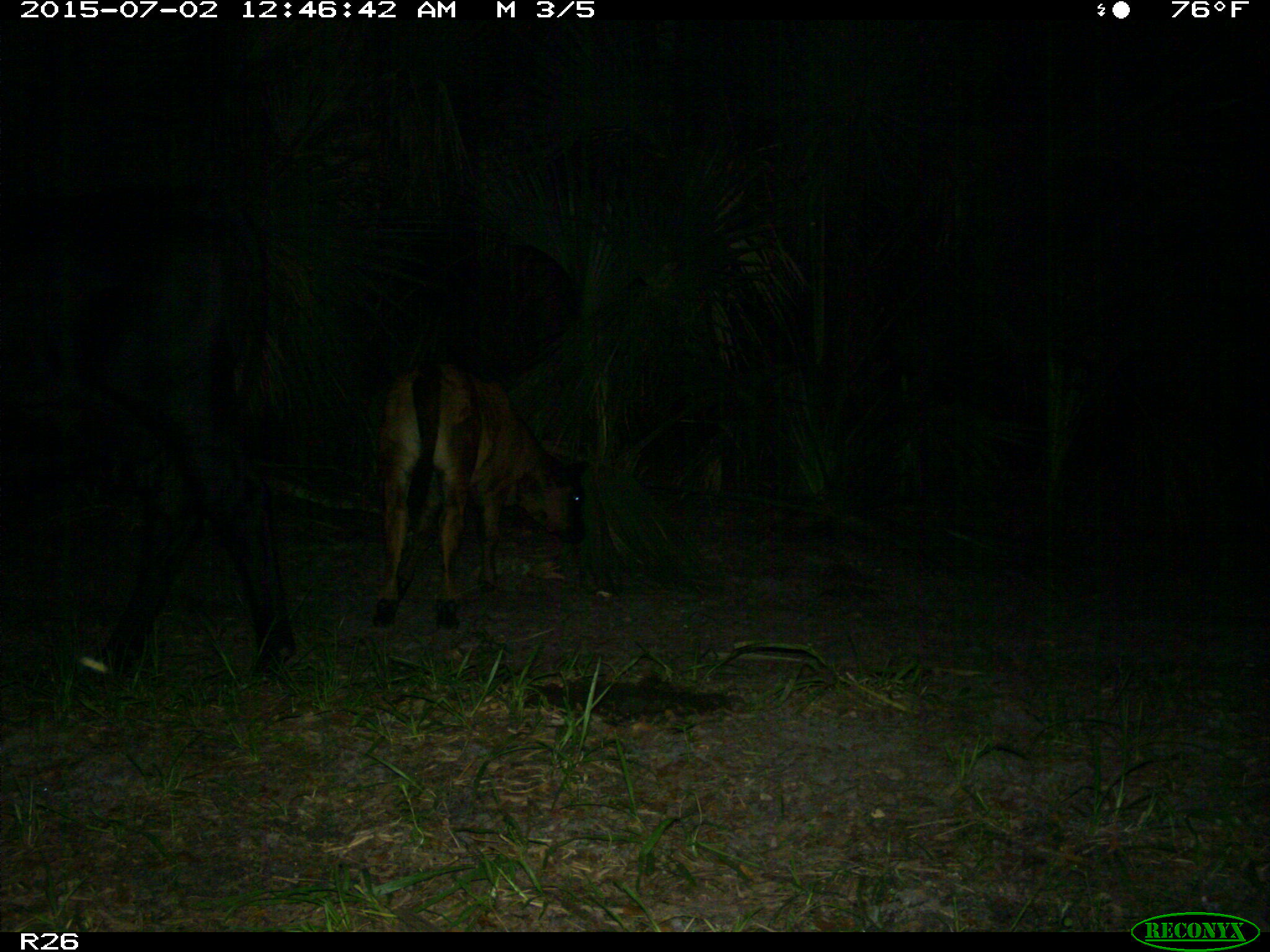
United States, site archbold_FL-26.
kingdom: Animalia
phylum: Chordata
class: Mammalia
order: Artiodactyla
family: Bovidae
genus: Bos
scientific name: Bos taurus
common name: domestic cow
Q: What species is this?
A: Bos taurus (domestic cow).